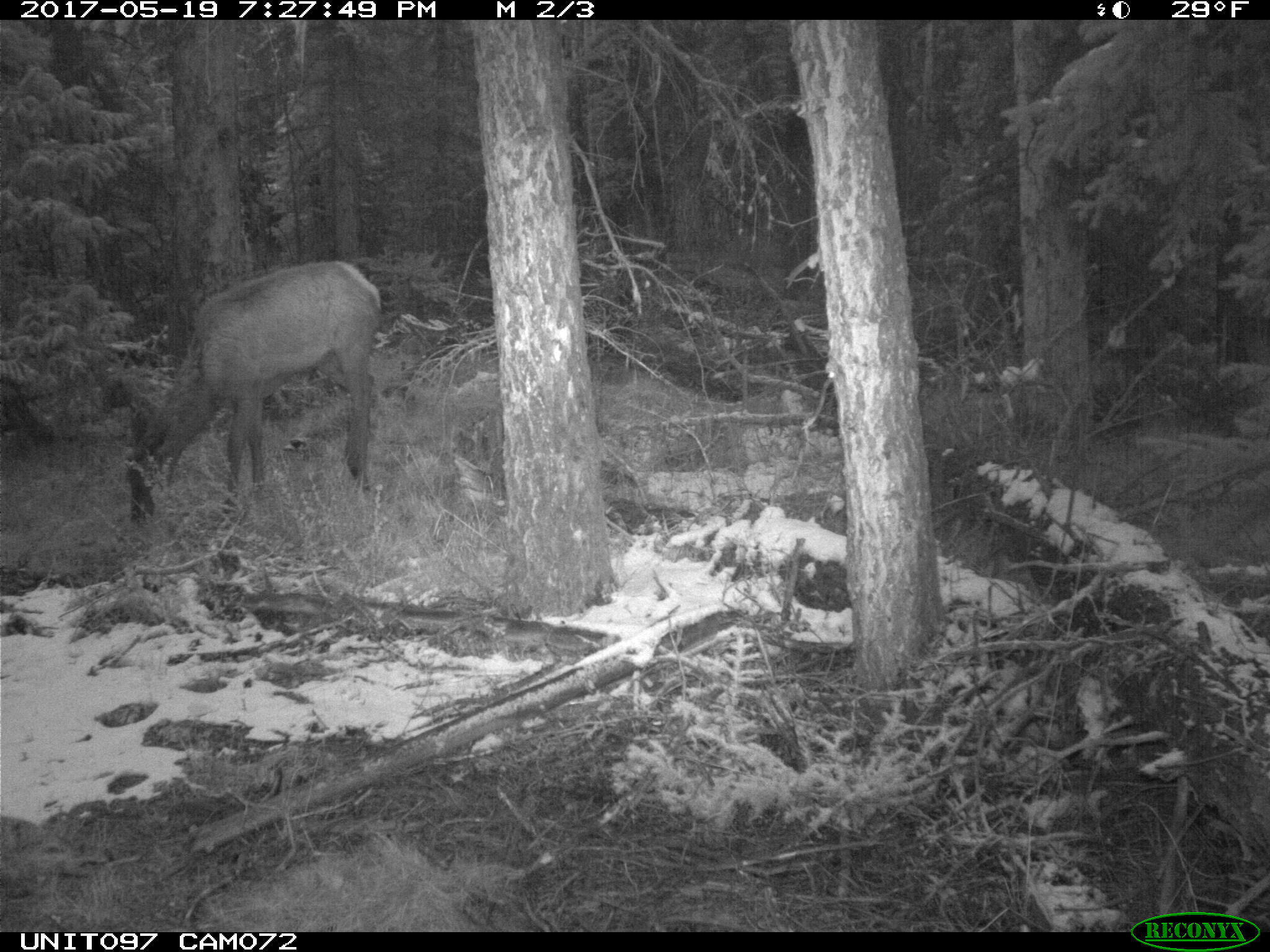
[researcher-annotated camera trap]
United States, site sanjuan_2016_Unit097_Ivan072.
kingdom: Animalia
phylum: Chordata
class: Mammalia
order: Artiodactyla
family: Cervidae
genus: Cervus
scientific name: Cervus elaphus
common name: red deer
Cervus elaphus (red deer).